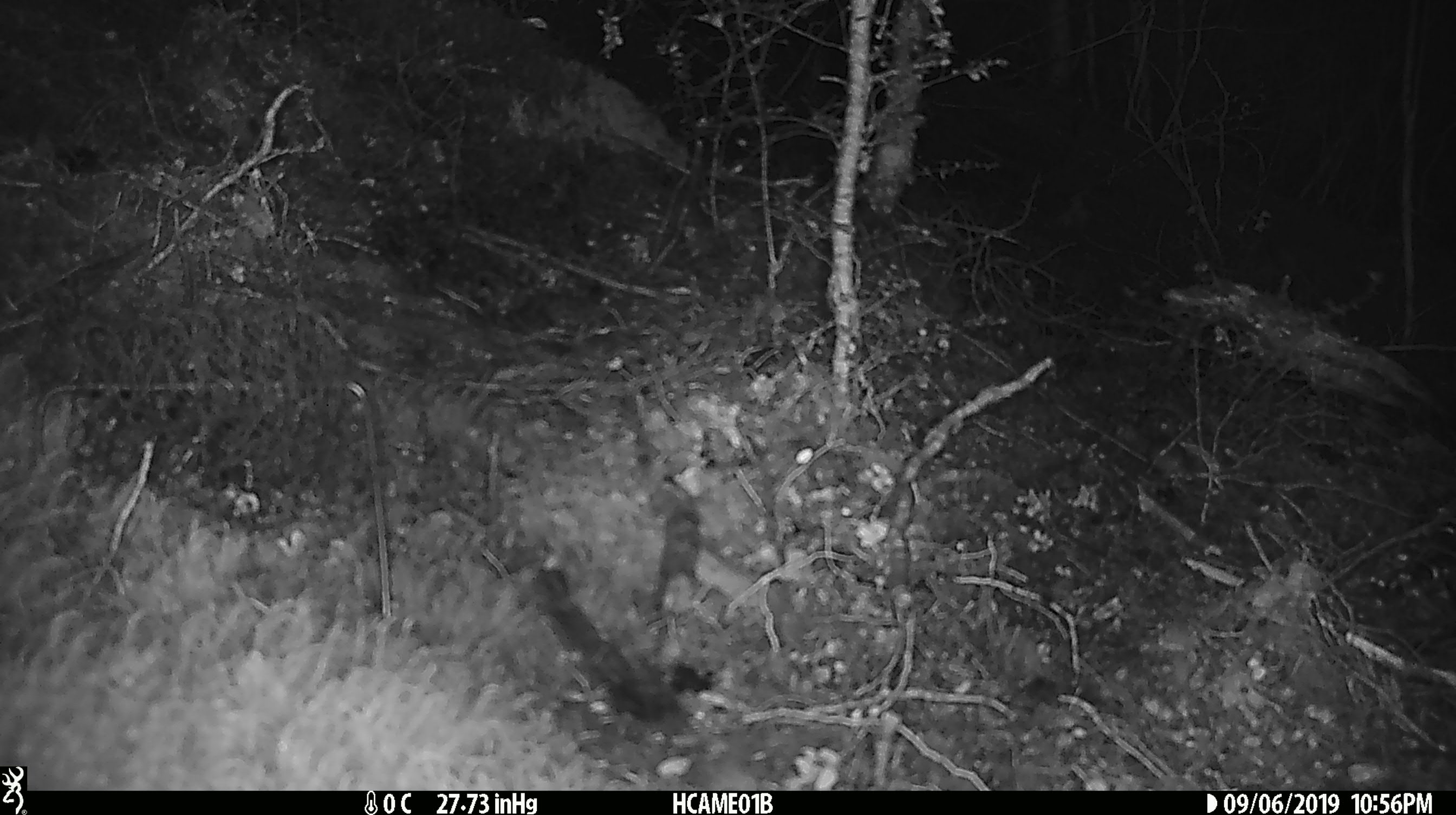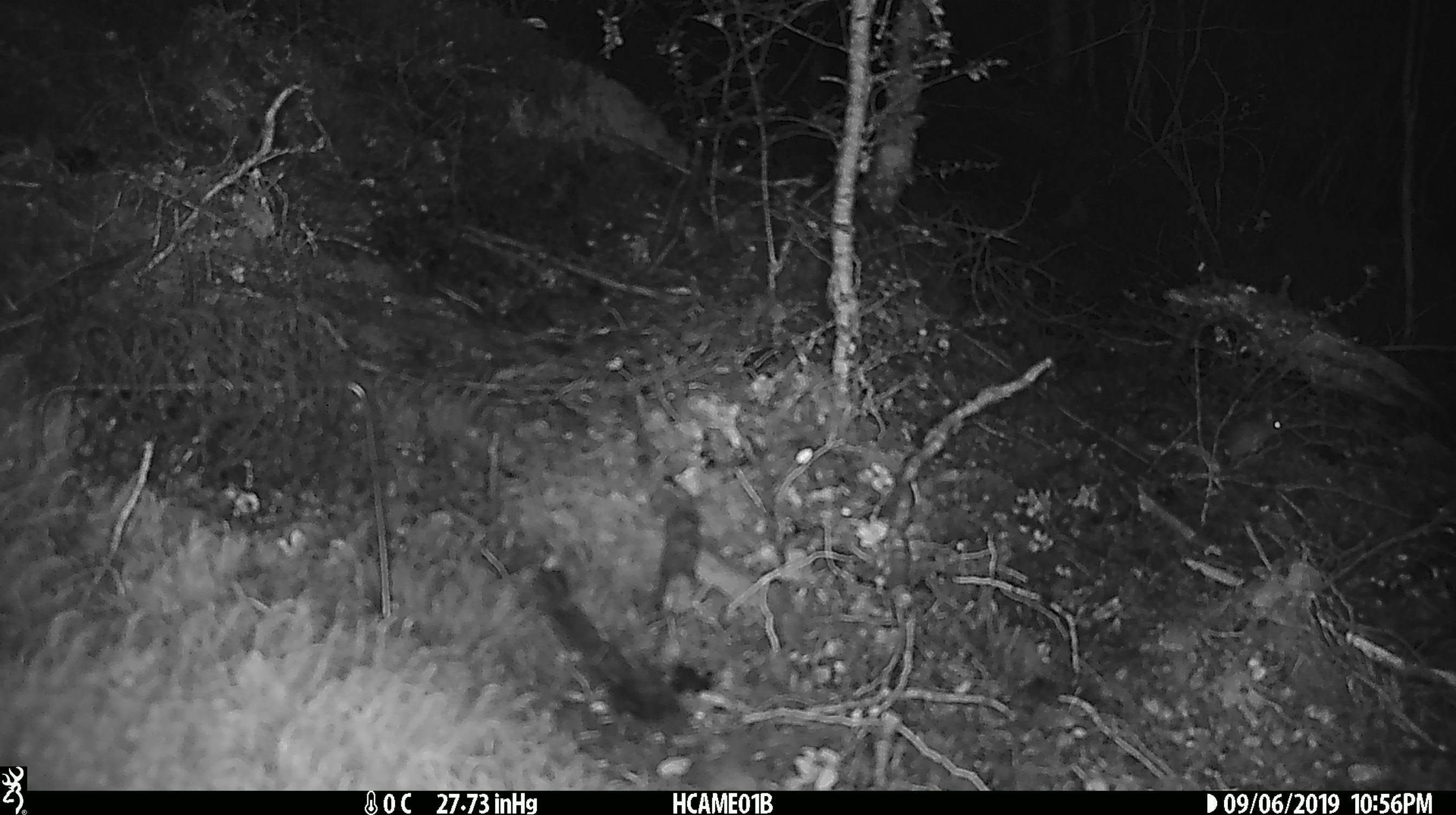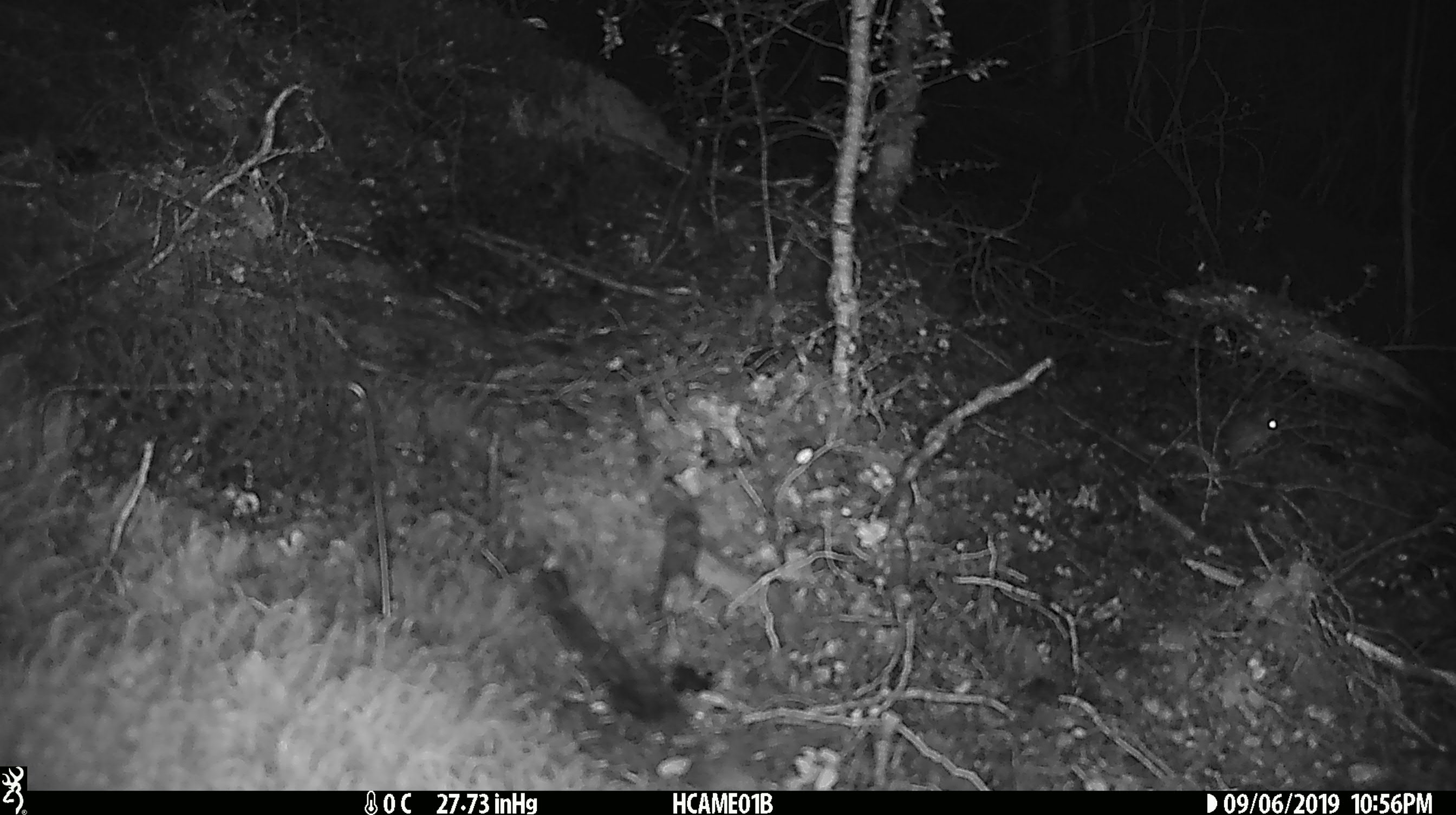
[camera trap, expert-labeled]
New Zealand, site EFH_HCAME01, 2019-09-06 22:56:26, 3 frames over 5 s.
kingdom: Animalia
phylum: Chordata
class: Mammalia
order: Rodentia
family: Muridae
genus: Mus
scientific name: Mus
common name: mouse